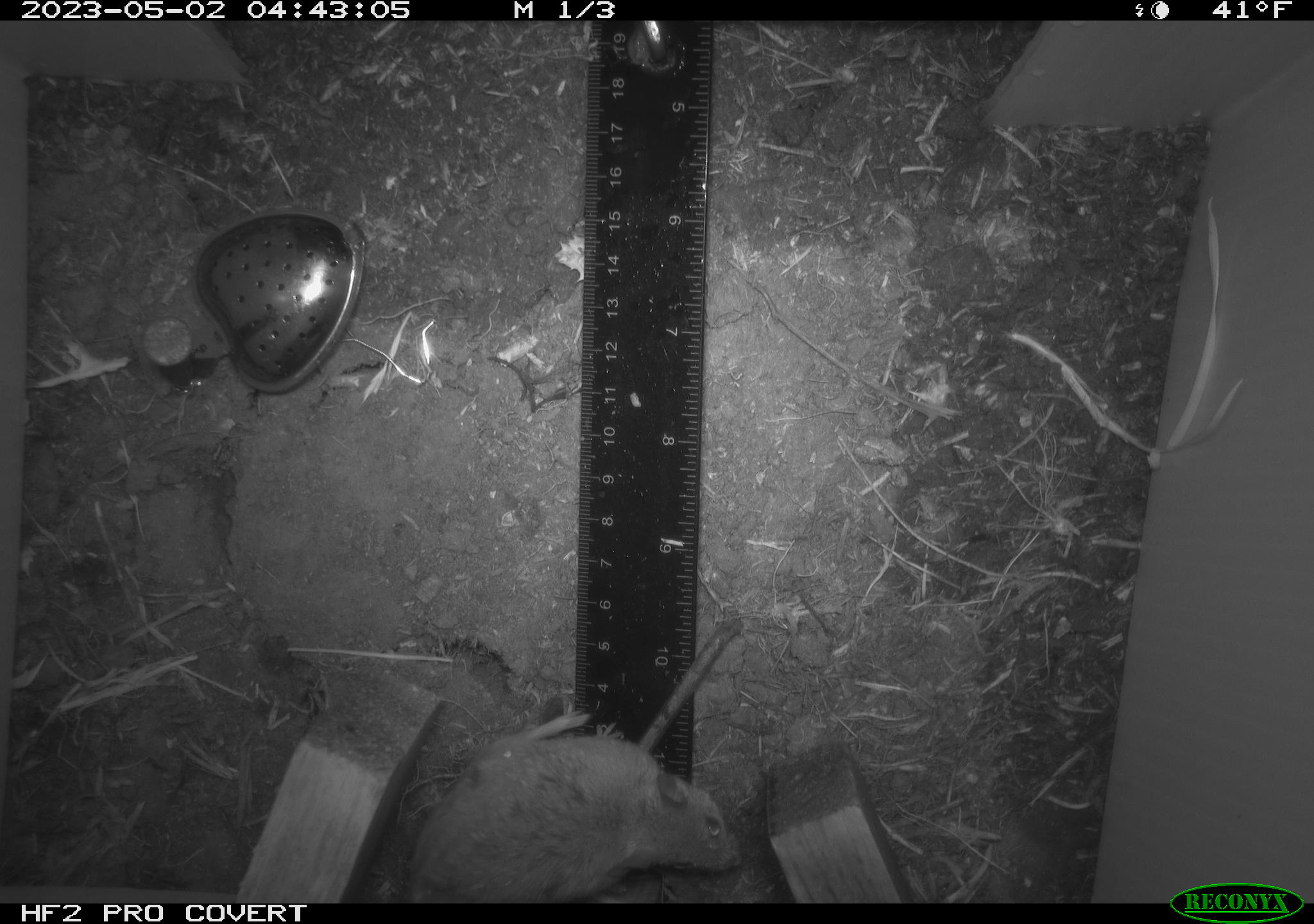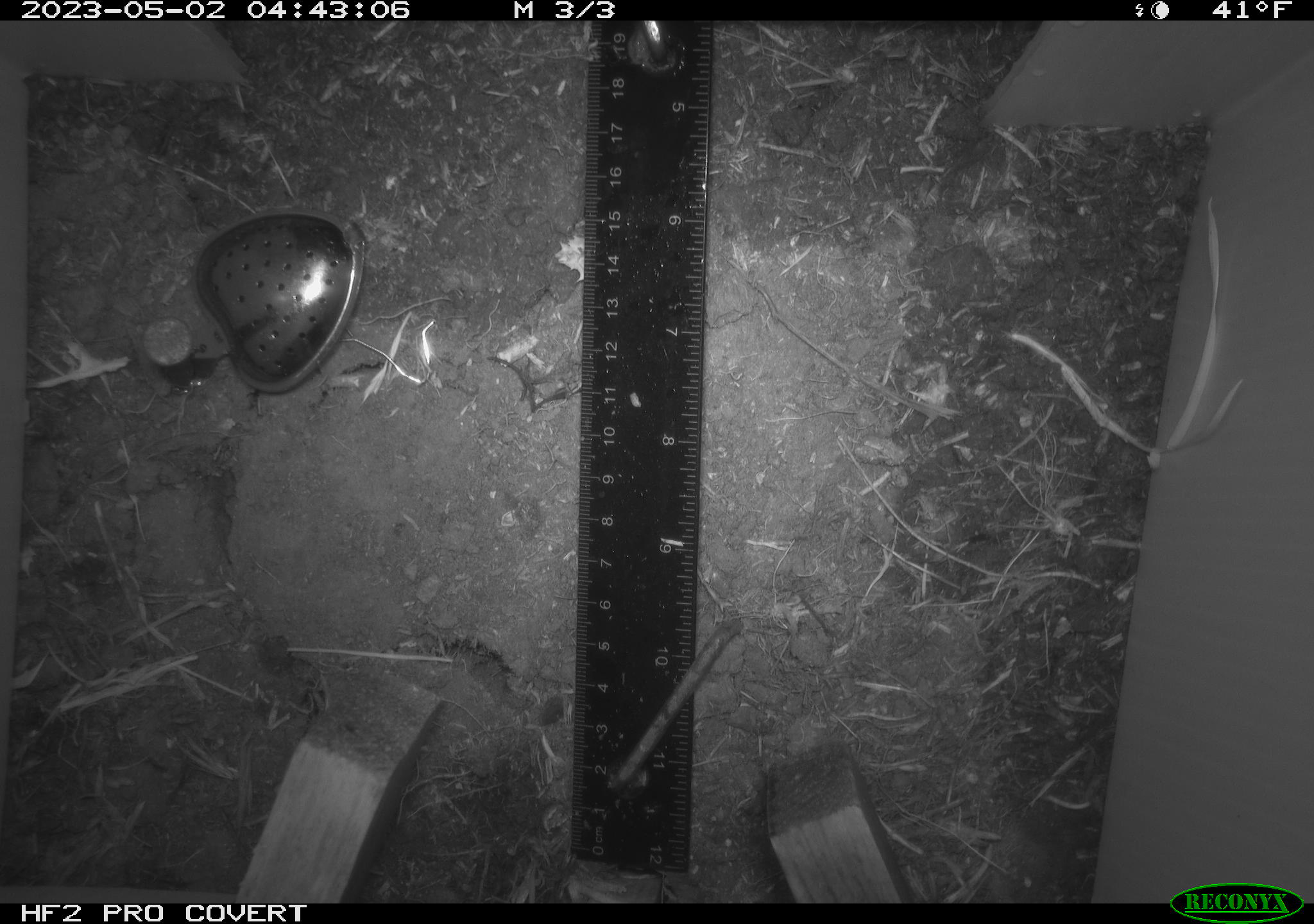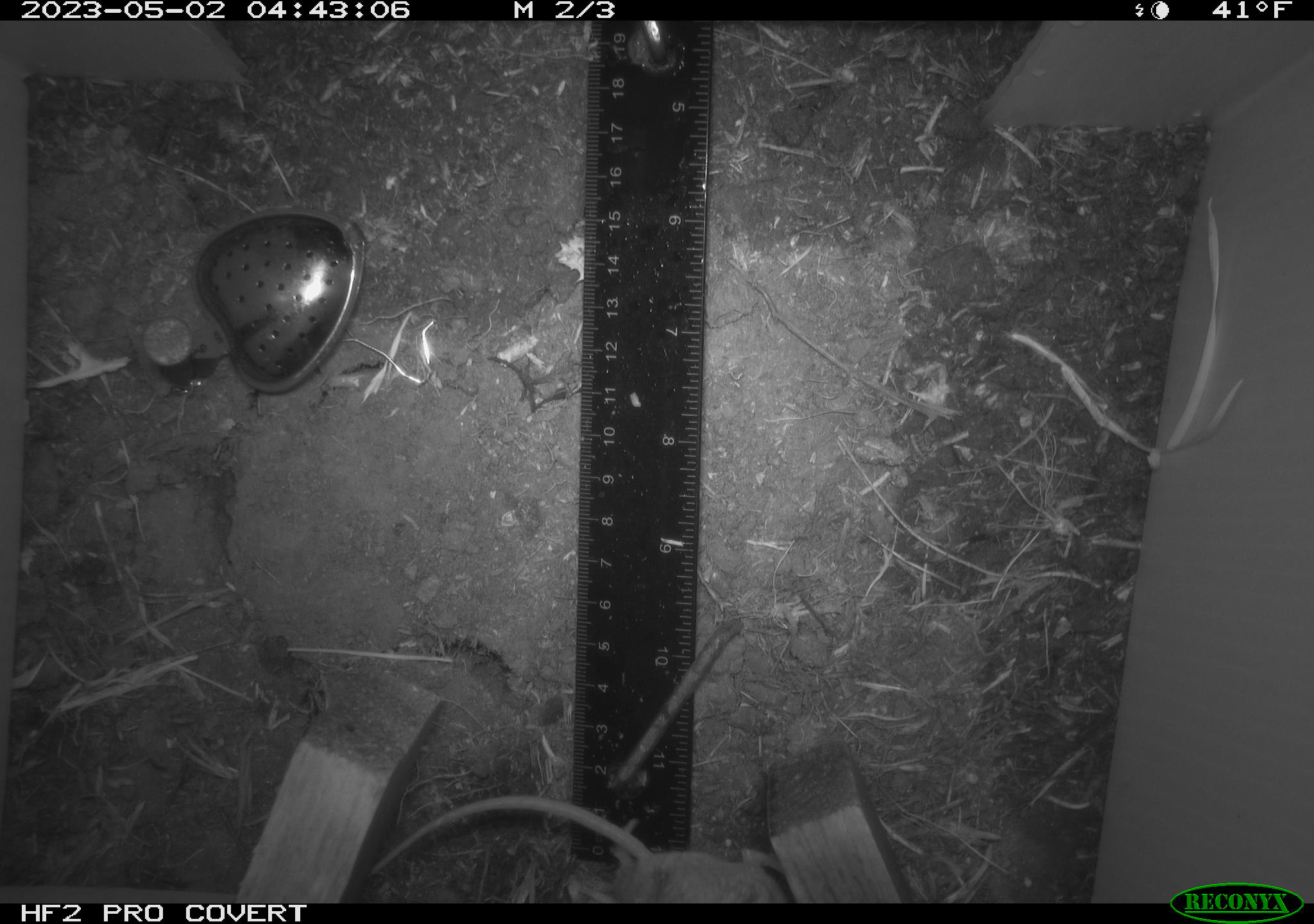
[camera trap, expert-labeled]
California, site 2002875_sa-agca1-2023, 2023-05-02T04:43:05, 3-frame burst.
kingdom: Animalia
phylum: Chordata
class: Mammalia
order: Rodentia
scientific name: Rodentia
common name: mouse species